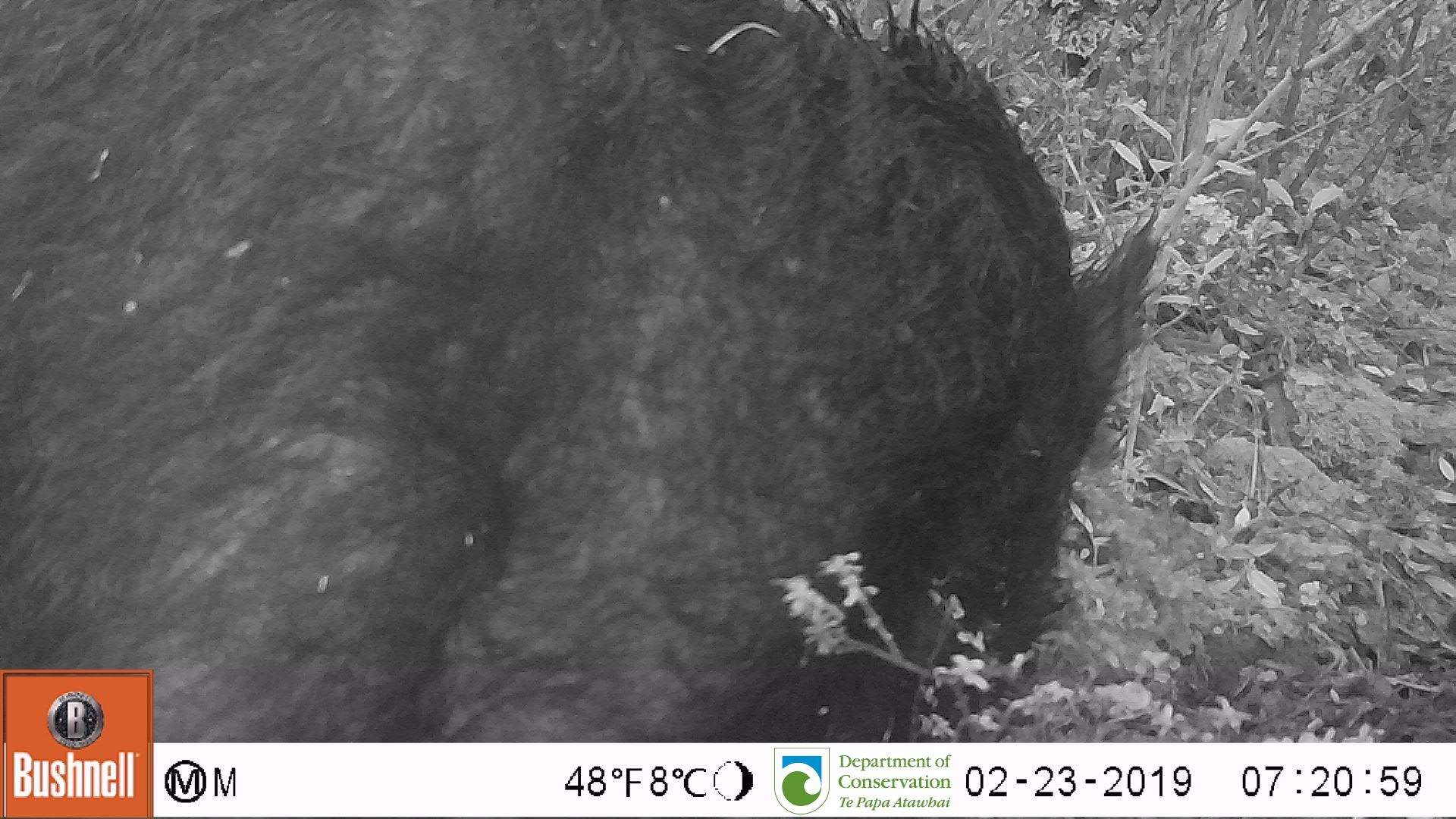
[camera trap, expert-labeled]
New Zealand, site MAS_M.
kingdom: Animalia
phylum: Chordata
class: Mammalia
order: Artiodactyla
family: Suidae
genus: Sus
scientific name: Sus scrofa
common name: pig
Pig (Sus scrofa).